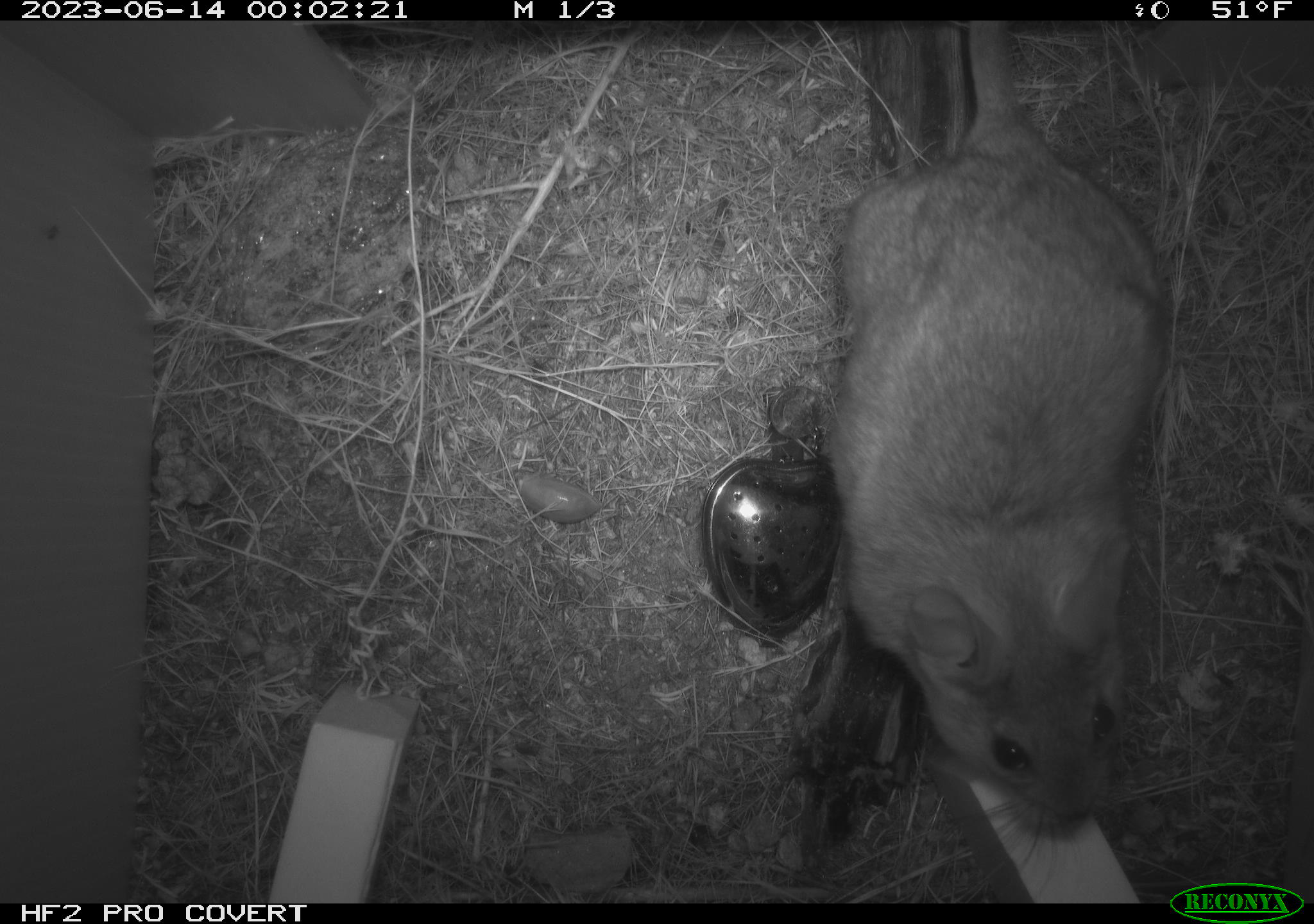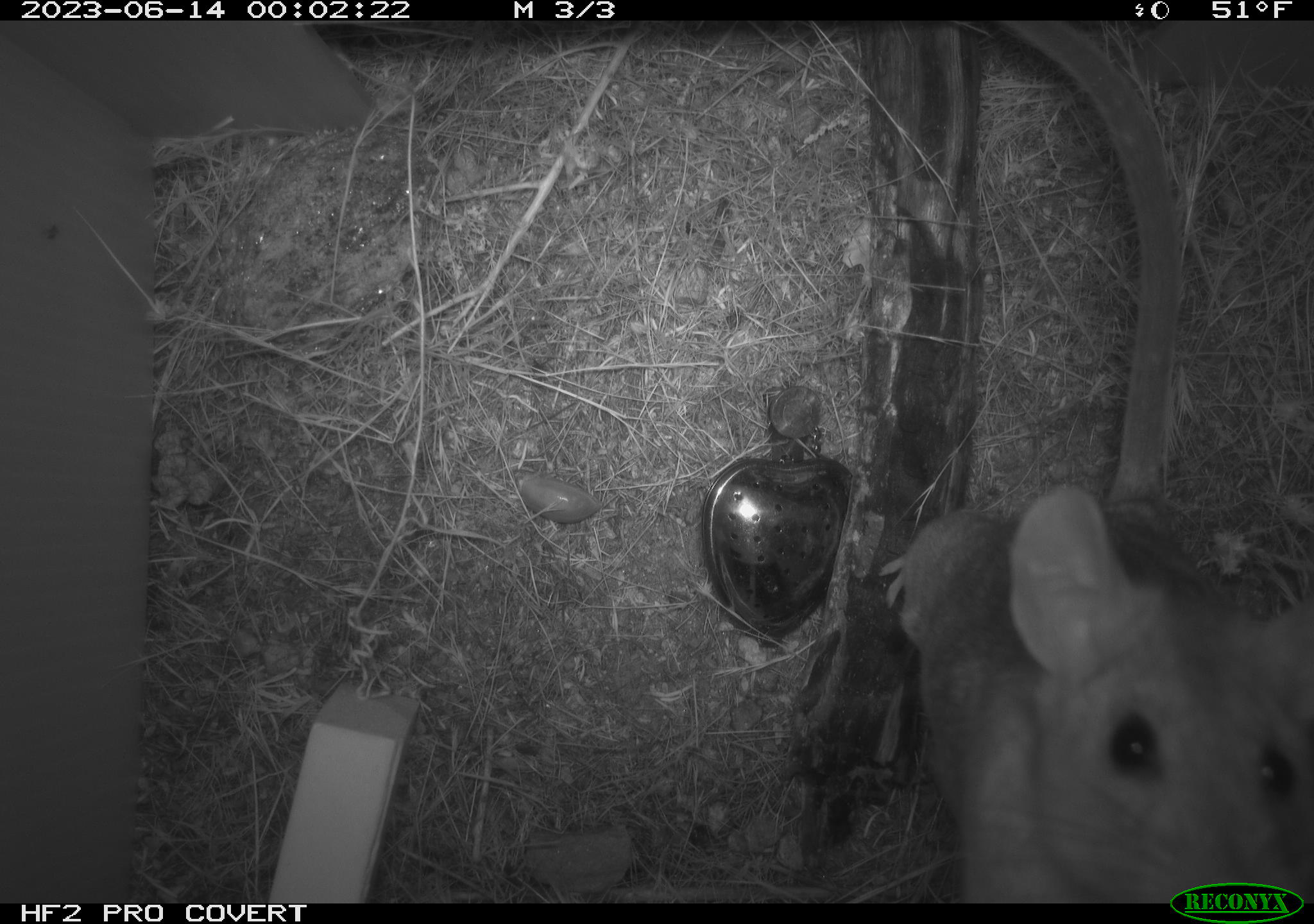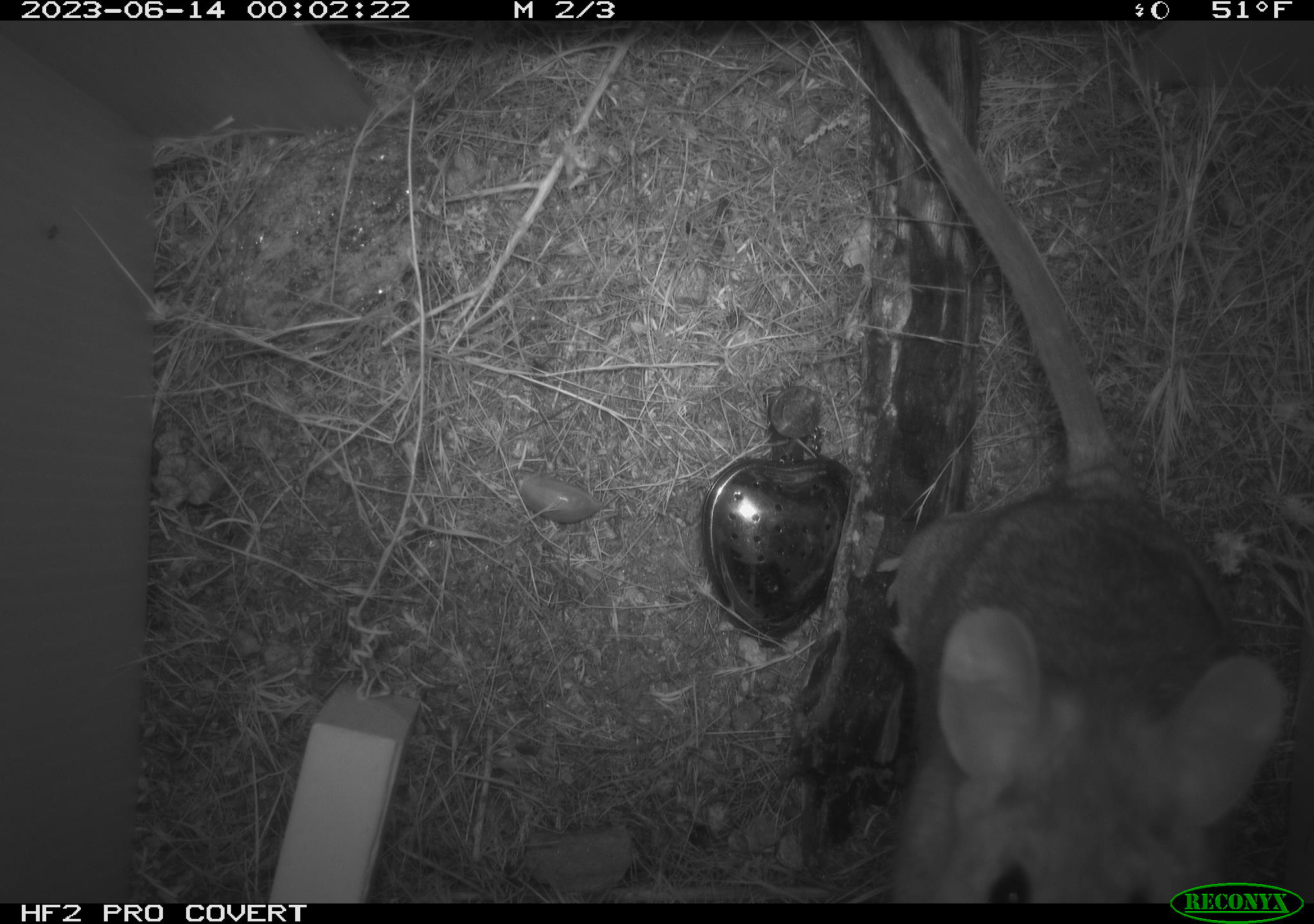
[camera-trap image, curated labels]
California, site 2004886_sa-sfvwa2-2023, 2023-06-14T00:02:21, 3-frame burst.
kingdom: Animalia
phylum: Chordata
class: Mammalia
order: Rodentia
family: Cricetidae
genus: Neotoma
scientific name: Neotoma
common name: pack rat or woodrat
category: neotoma species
Neotoma species (pack rat or woodrat) (Neotoma).